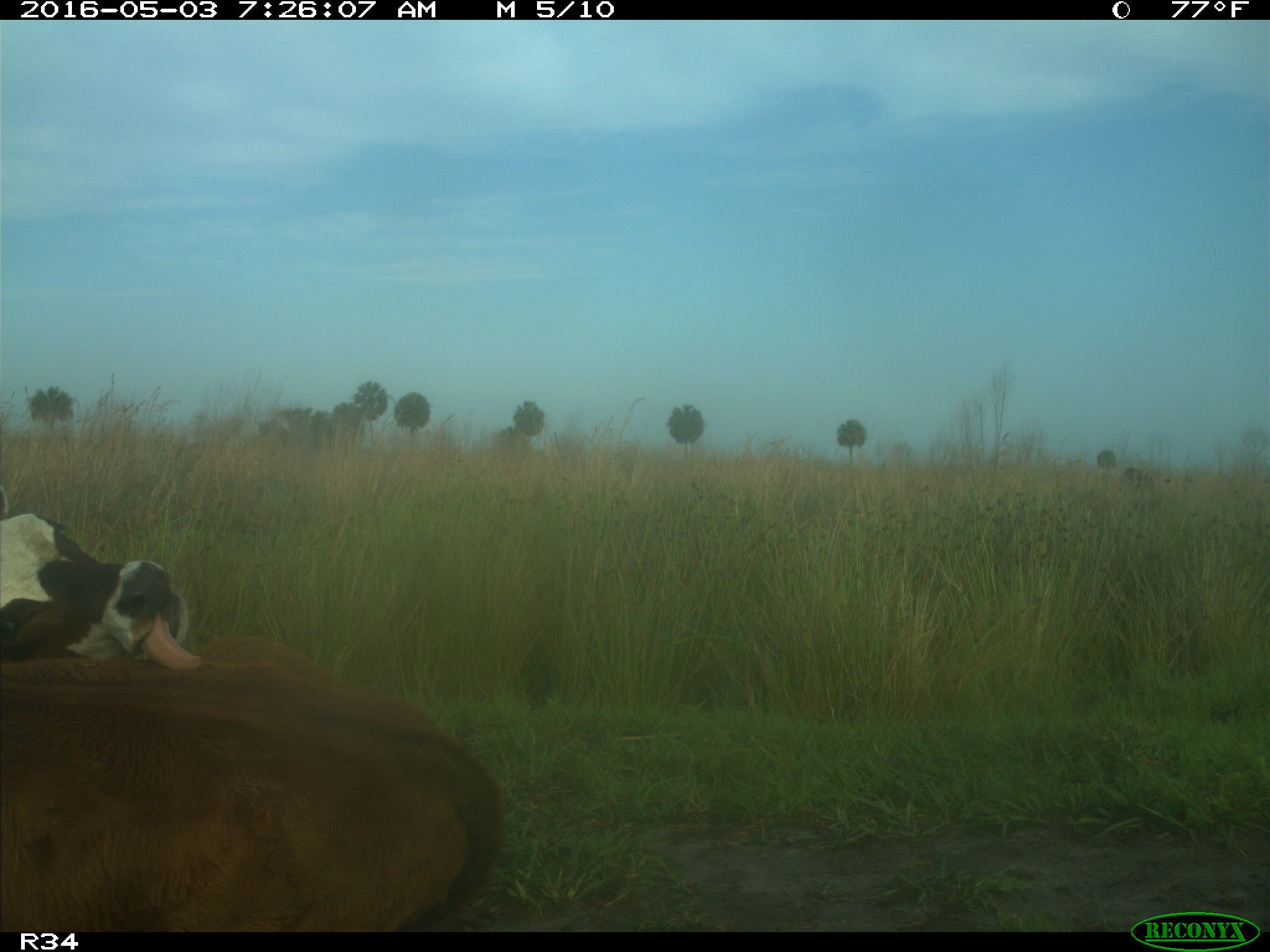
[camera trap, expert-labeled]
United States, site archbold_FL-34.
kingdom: Animalia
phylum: Chordata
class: Mammalia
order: Artiodactyla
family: Bovidae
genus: Bos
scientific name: Bos taurus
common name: domestic cow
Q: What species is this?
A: Bos taurus (domestic cow).